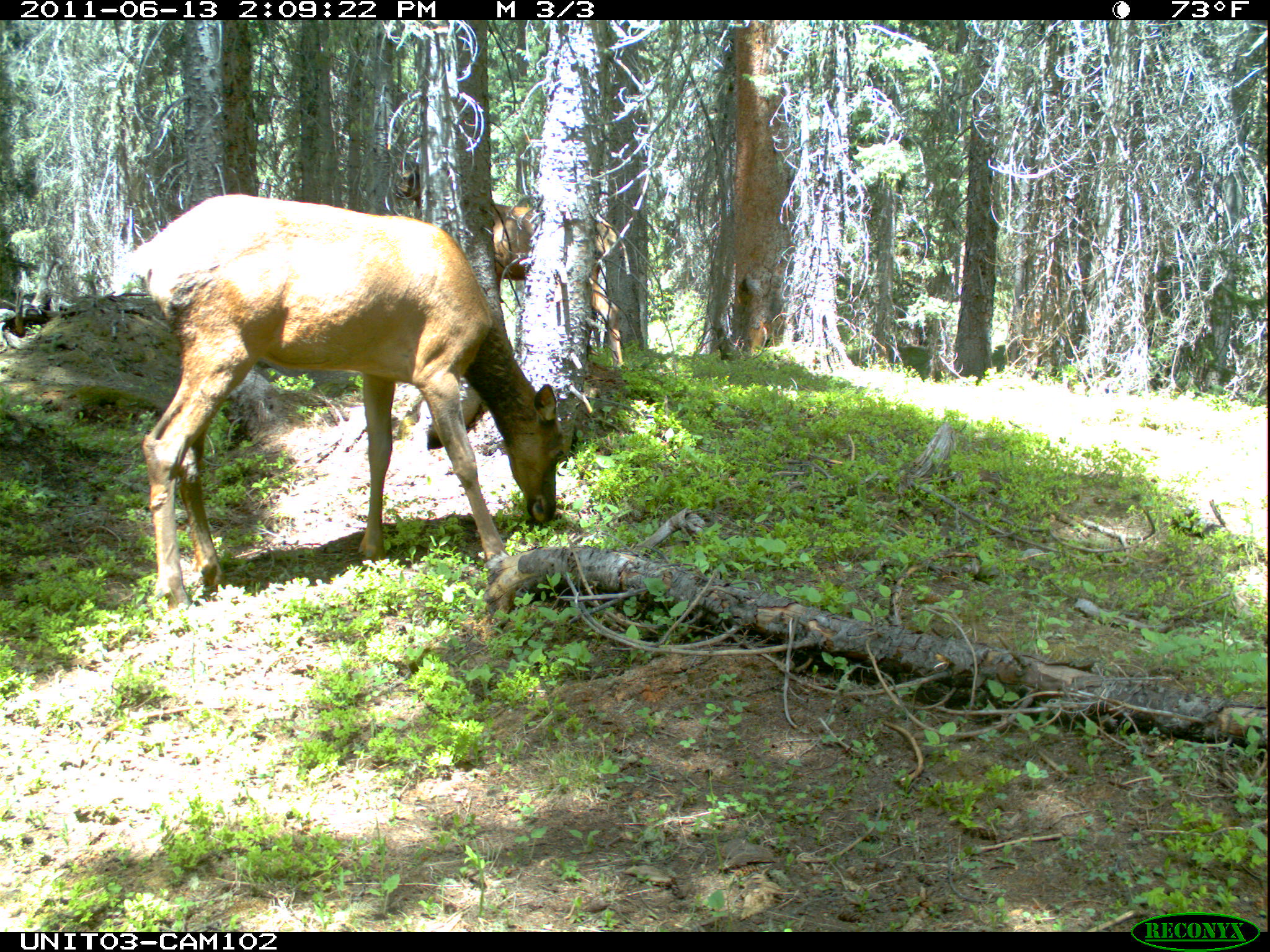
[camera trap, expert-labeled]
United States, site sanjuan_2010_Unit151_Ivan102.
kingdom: Animalia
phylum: Chordata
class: Mammalia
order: Artiodactyla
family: Cervidae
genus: Cervus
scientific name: Cervus elaphus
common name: red deer